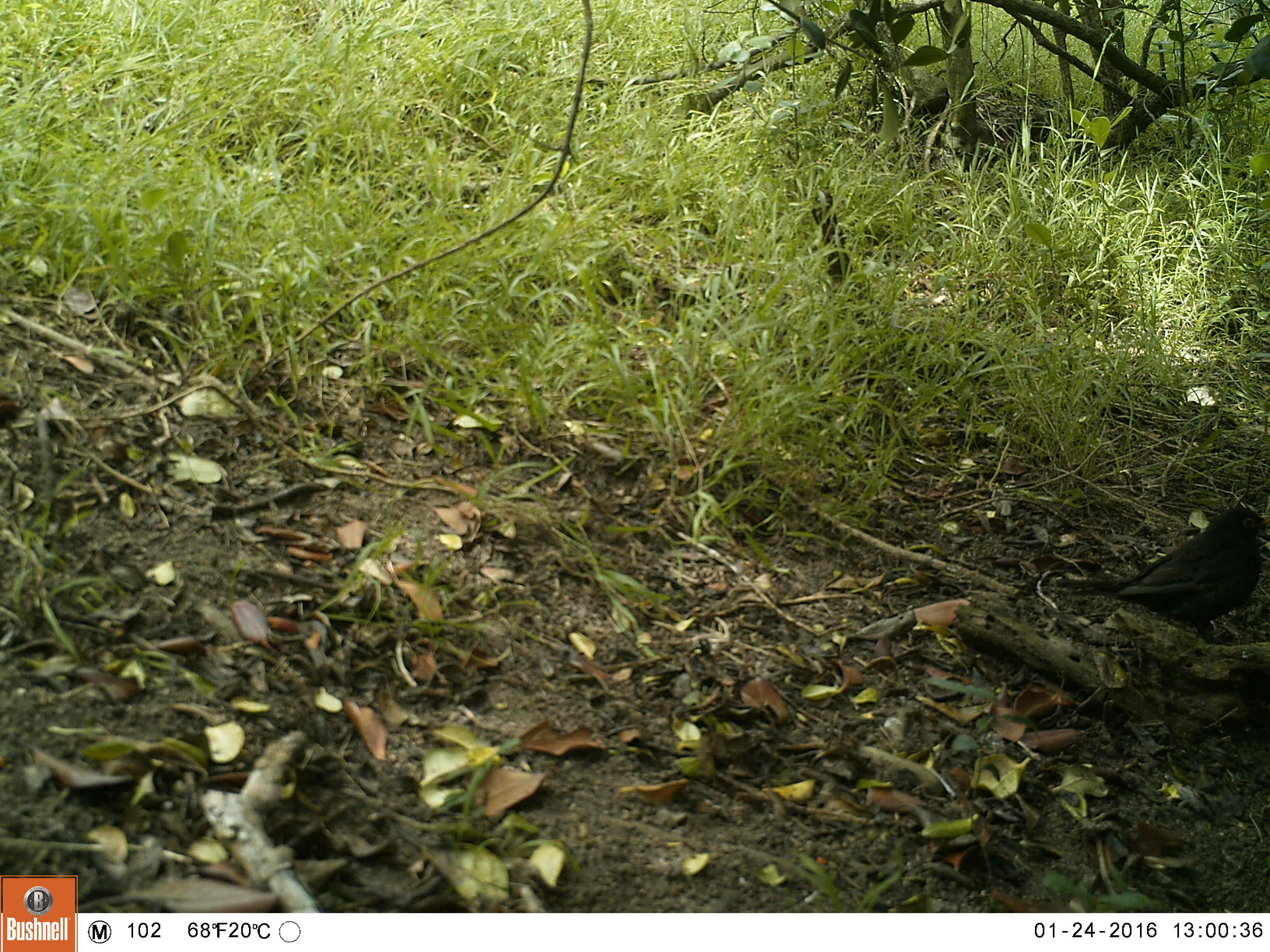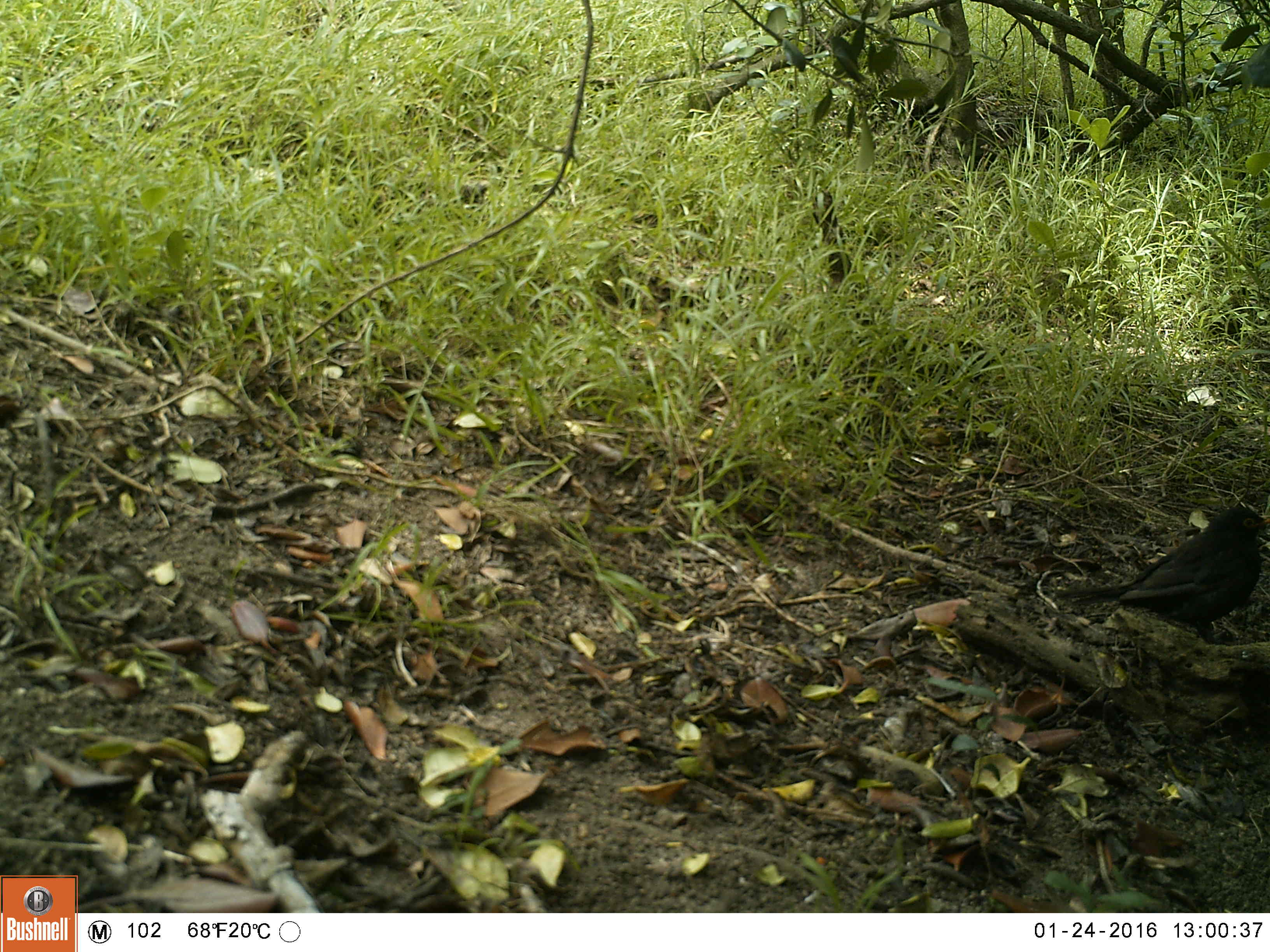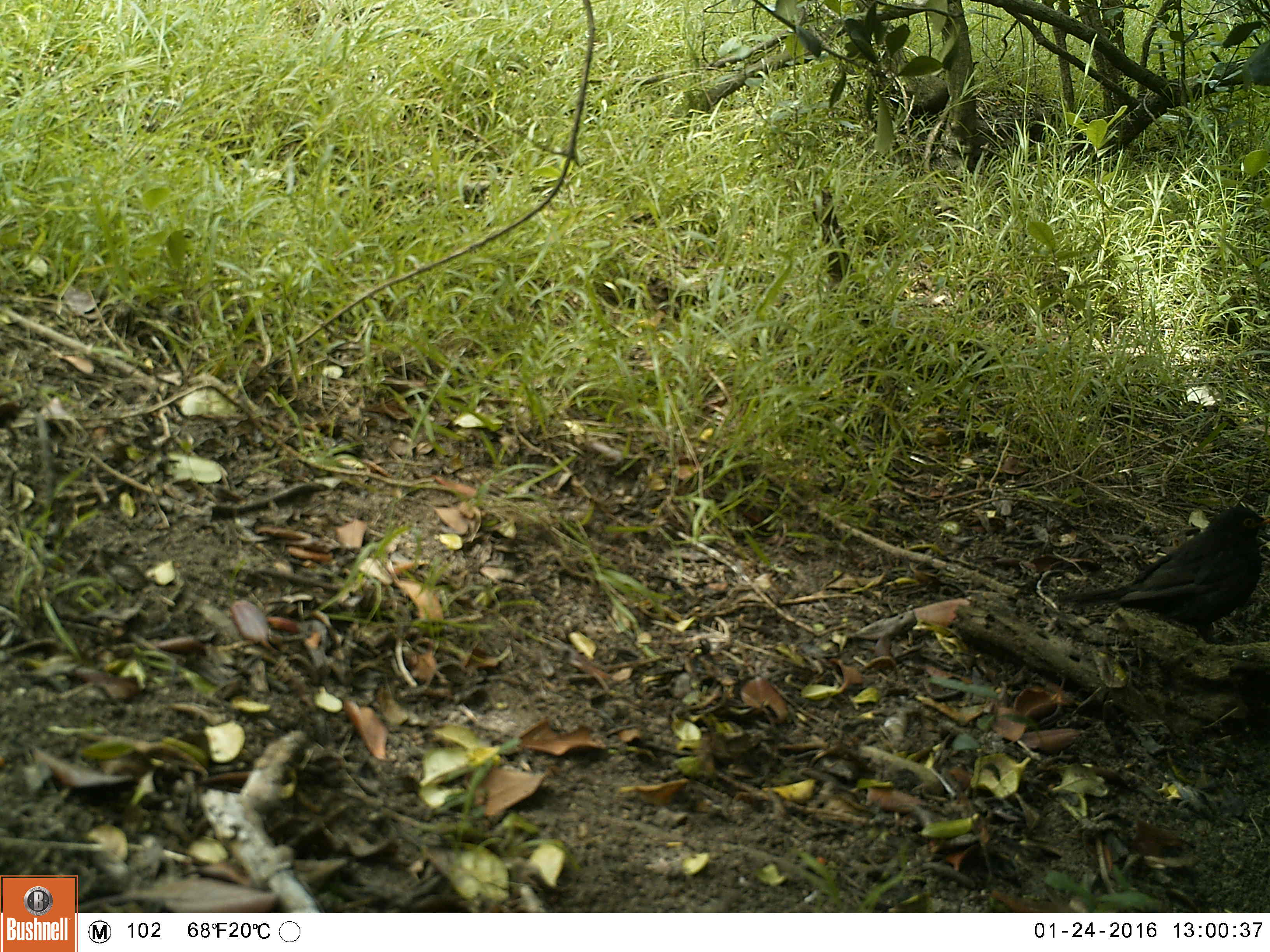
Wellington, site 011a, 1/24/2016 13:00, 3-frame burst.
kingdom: Animalia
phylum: Chordata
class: Aves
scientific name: Aves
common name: bird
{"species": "bird (Aves)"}